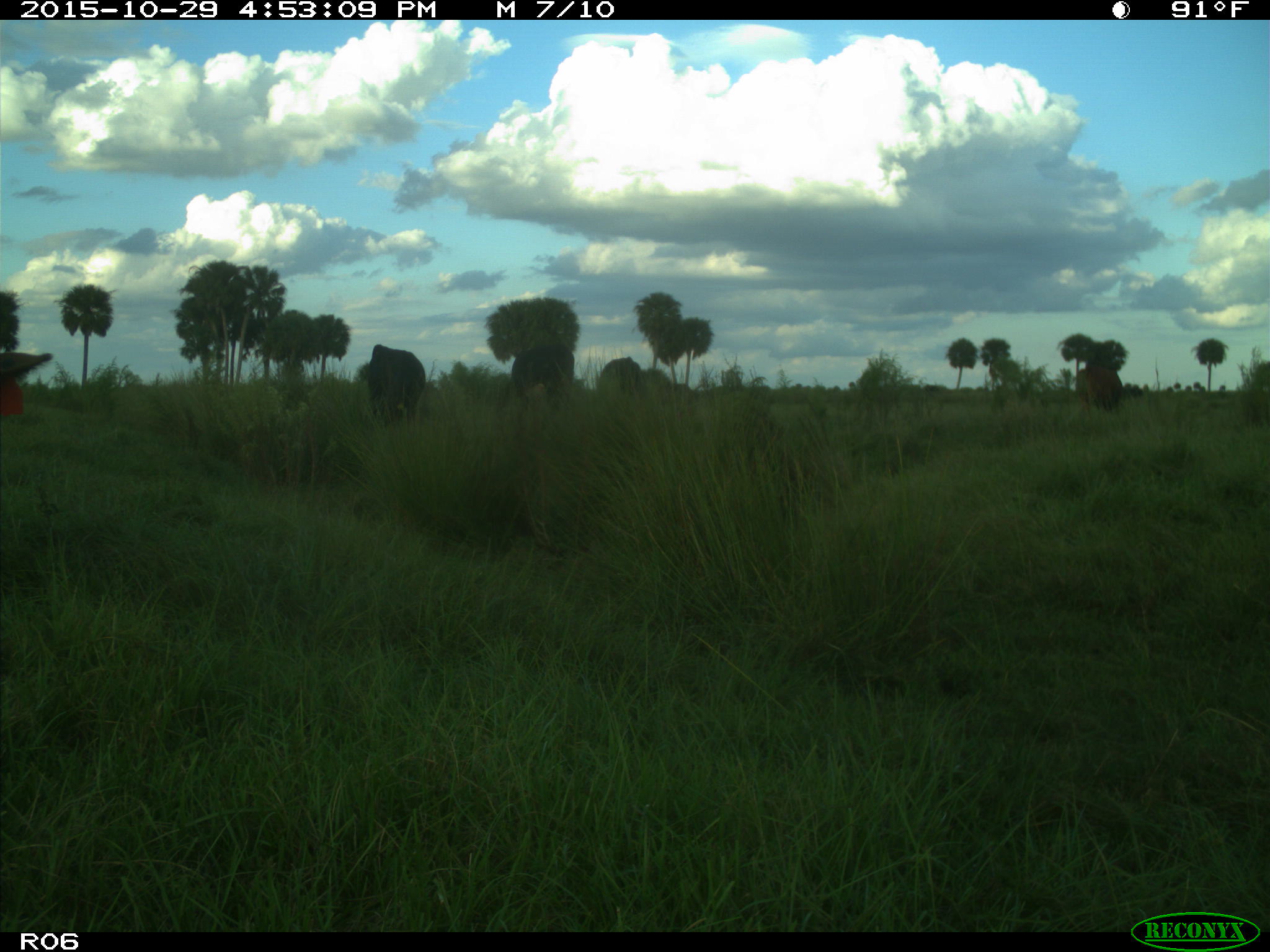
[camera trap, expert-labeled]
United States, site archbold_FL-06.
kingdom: Animalia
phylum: Chordata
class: Mammalia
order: Artiodactyla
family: Bovidae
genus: Bos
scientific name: Bos taurus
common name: domestic cow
Bos taurus (domestic cow).